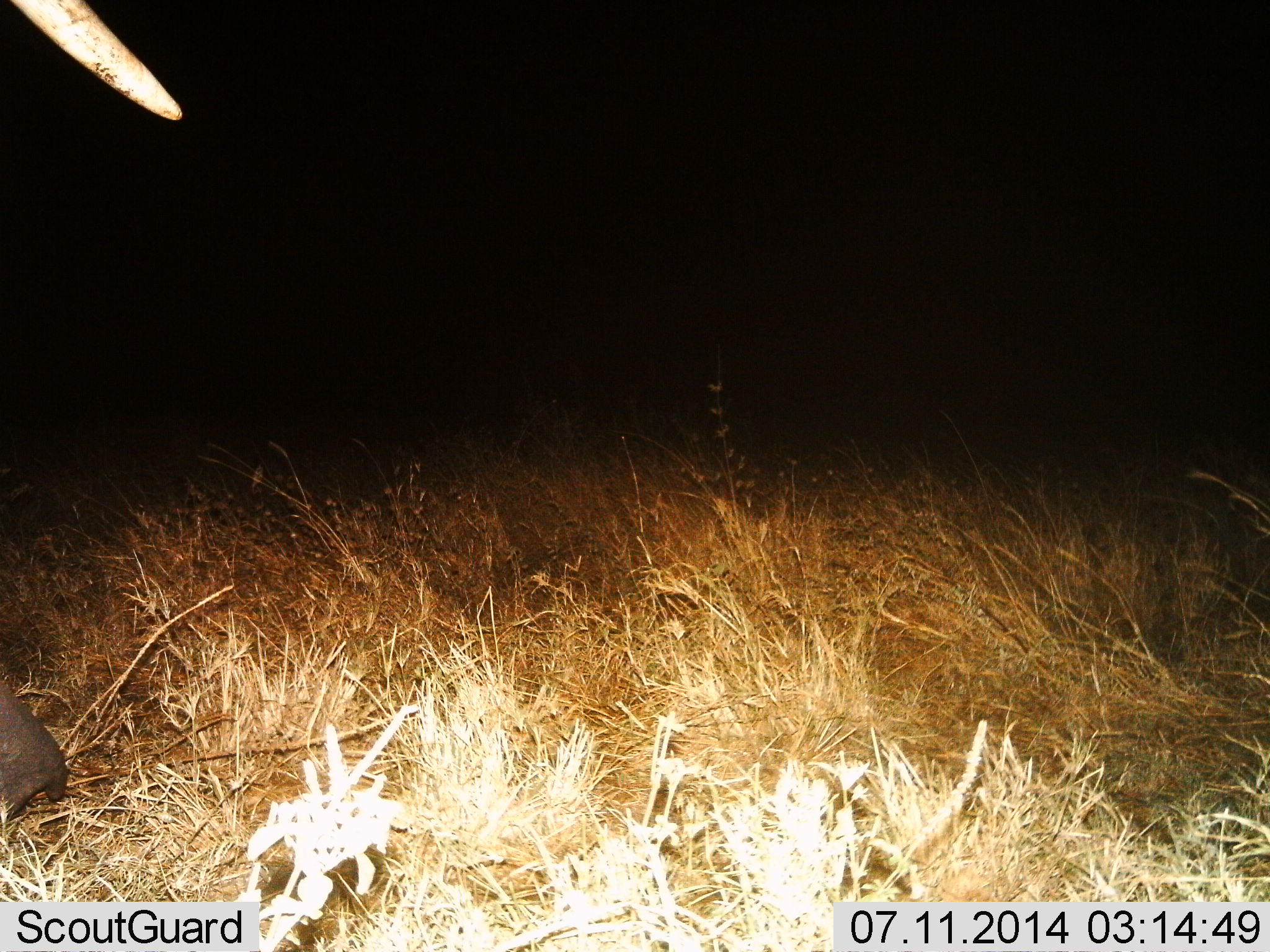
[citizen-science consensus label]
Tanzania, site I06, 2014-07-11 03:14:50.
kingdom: Animalia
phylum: Chordata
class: Mammalia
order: Proboscidea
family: Elephantidae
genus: Loxodonta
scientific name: Loxodonta africana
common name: african bush elephant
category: elephant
Elephant (african bush elephant) (Loxodonta africana), count 1. Behavior (volunteer vote fractions): standing 70%, resting 0%, moving 30%, interacting 0%. Young present (vote fraction): 0%. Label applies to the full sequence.